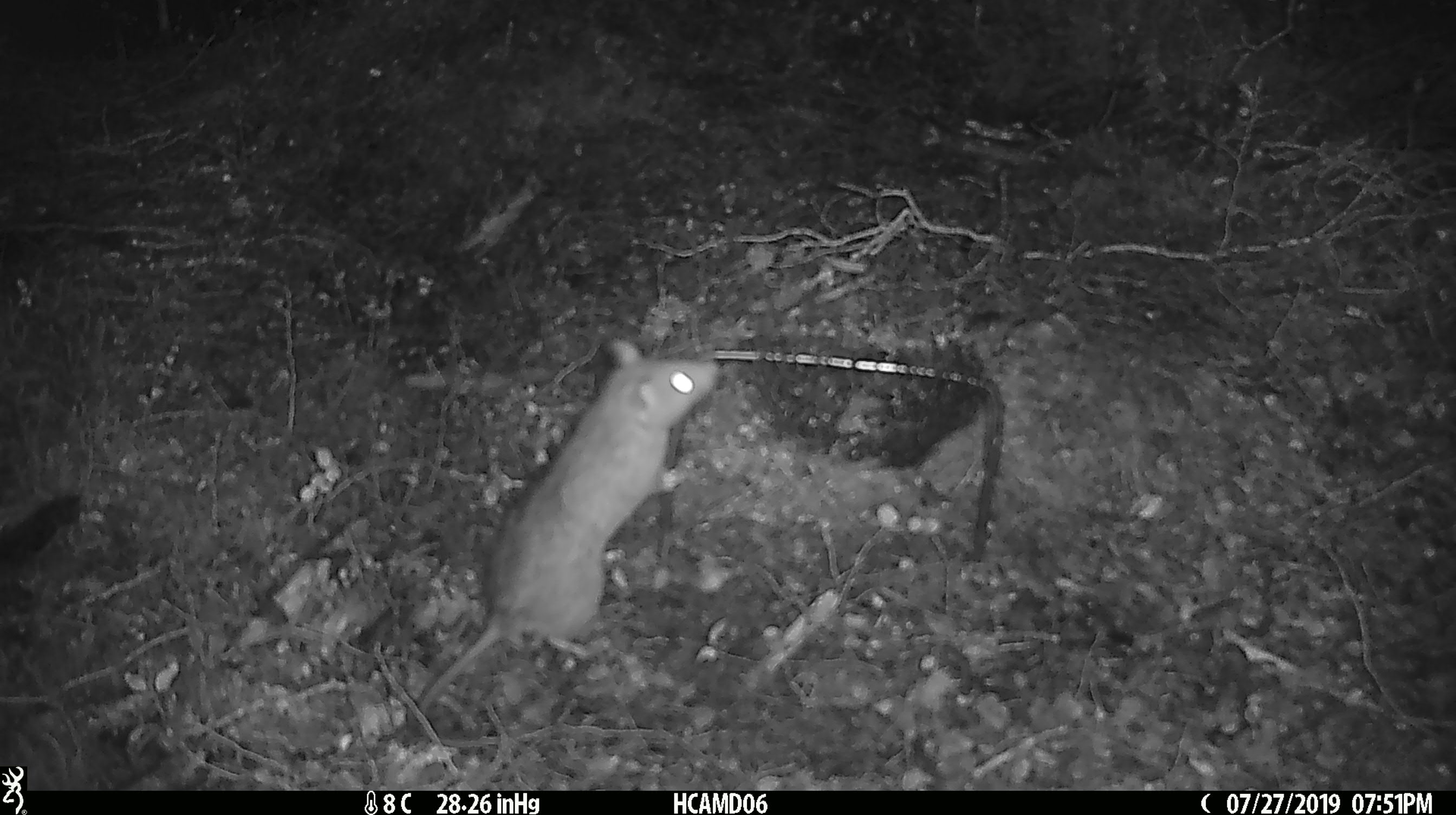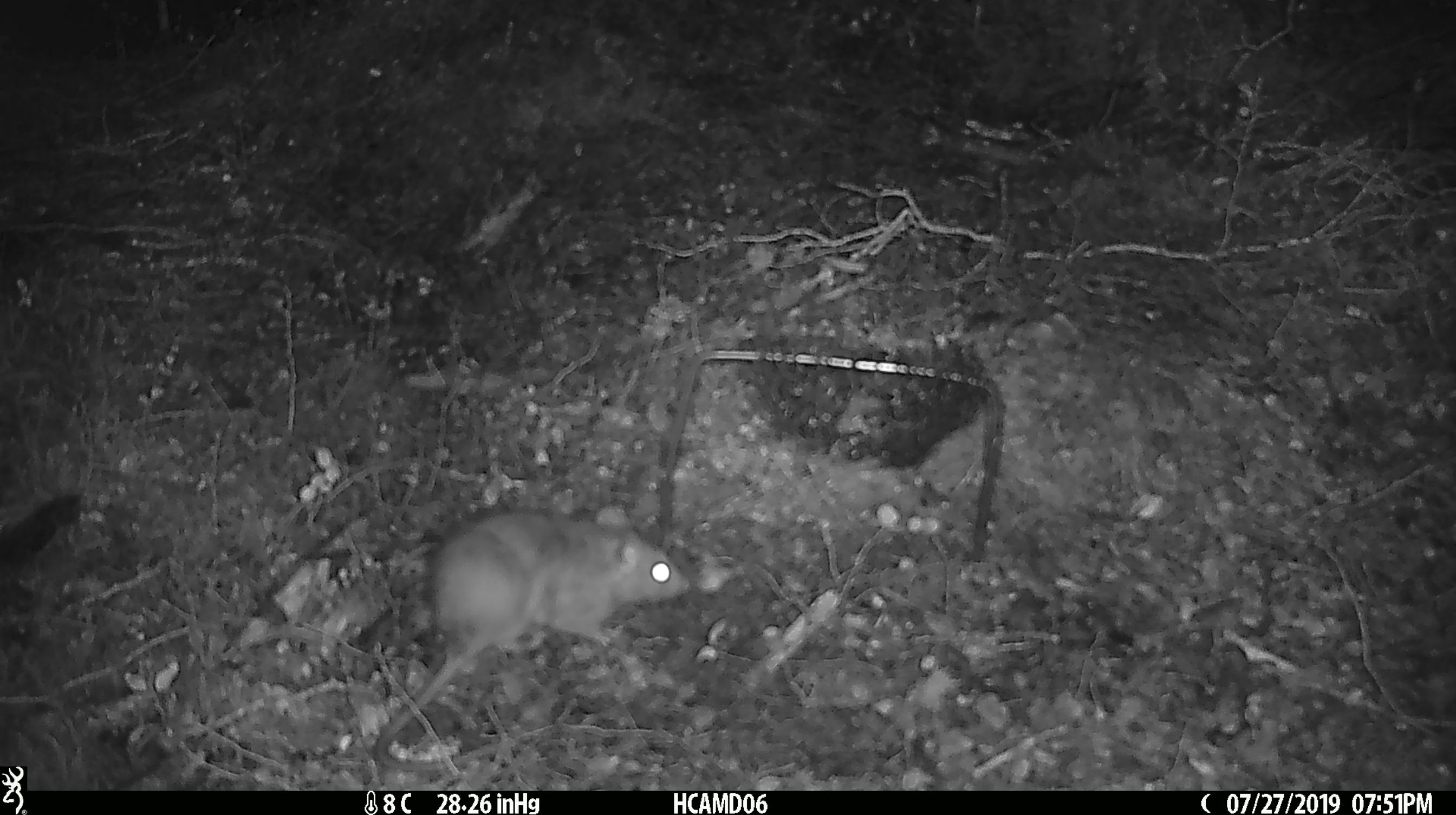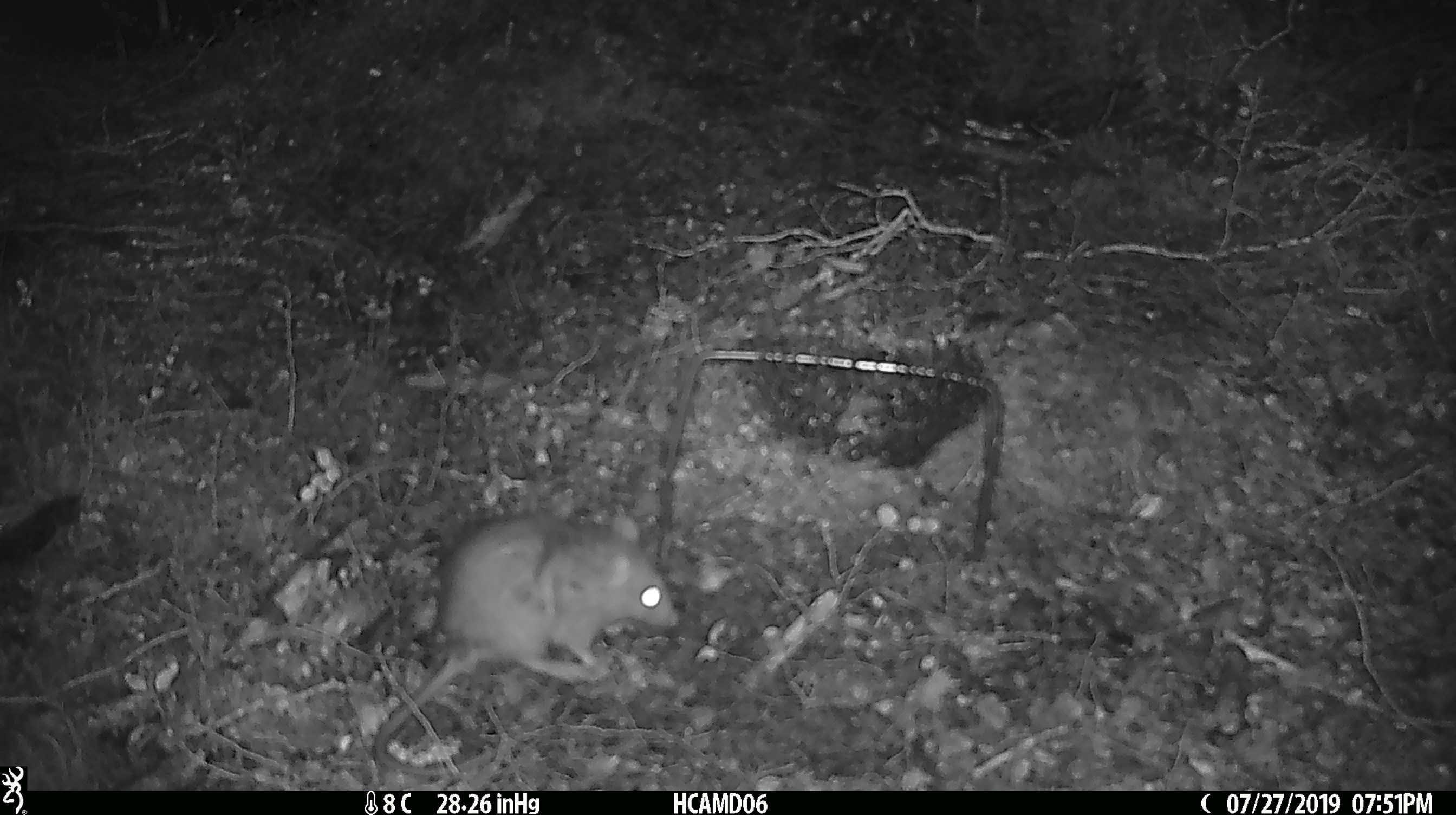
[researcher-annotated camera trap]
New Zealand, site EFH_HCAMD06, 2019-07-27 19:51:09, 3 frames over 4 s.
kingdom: Animalia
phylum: Chordata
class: Mammalia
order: Rodentia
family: Muridae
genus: Rattus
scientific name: Rattus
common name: rat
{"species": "rat (Rattus)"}